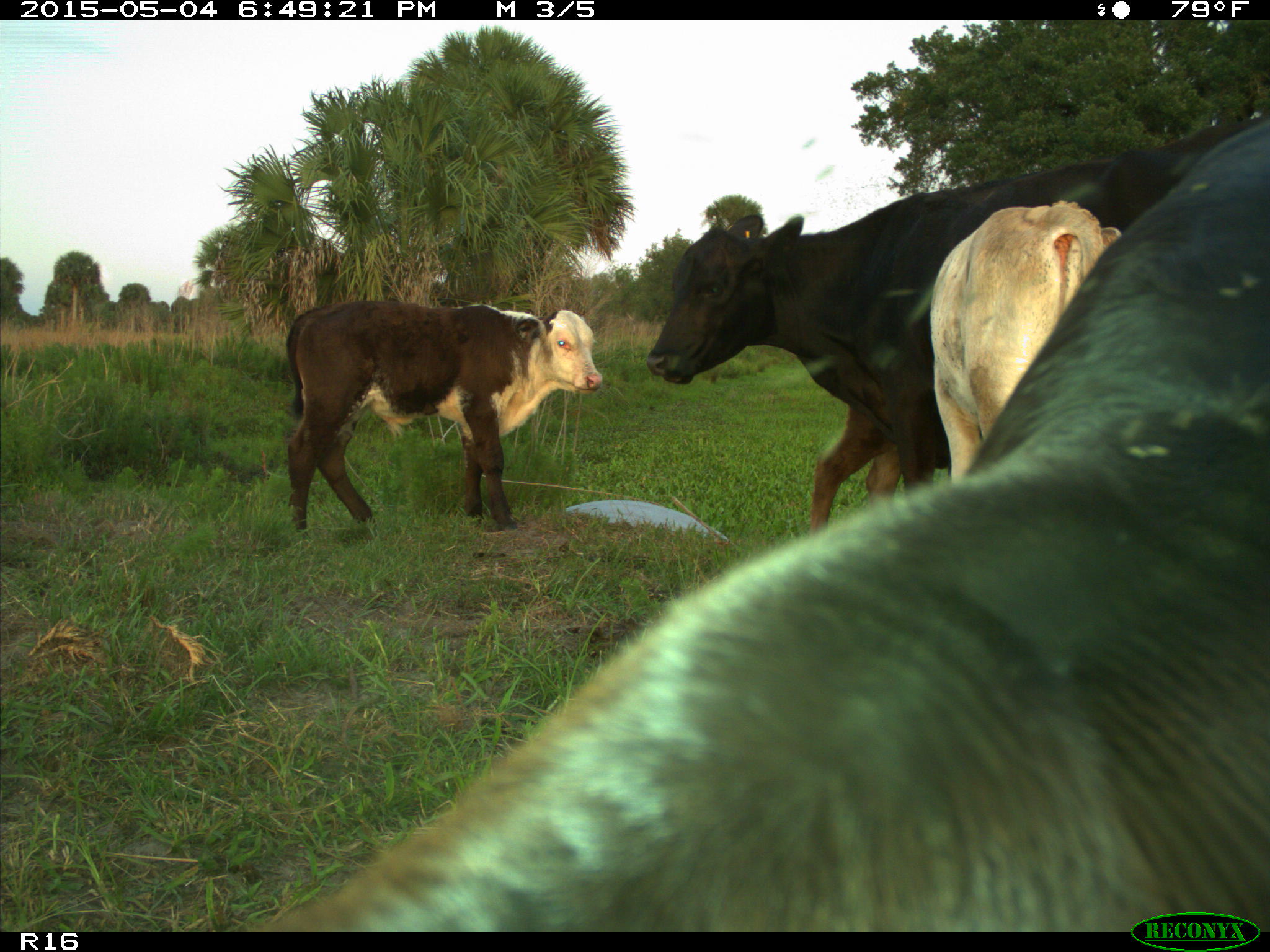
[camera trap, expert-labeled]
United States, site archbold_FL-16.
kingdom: Animalia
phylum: Chordata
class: Mammalia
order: Artiodactyla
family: Bovidae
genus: Bos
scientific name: Bos taurus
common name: domestic cow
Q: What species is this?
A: Bos taurus (domestic cow).